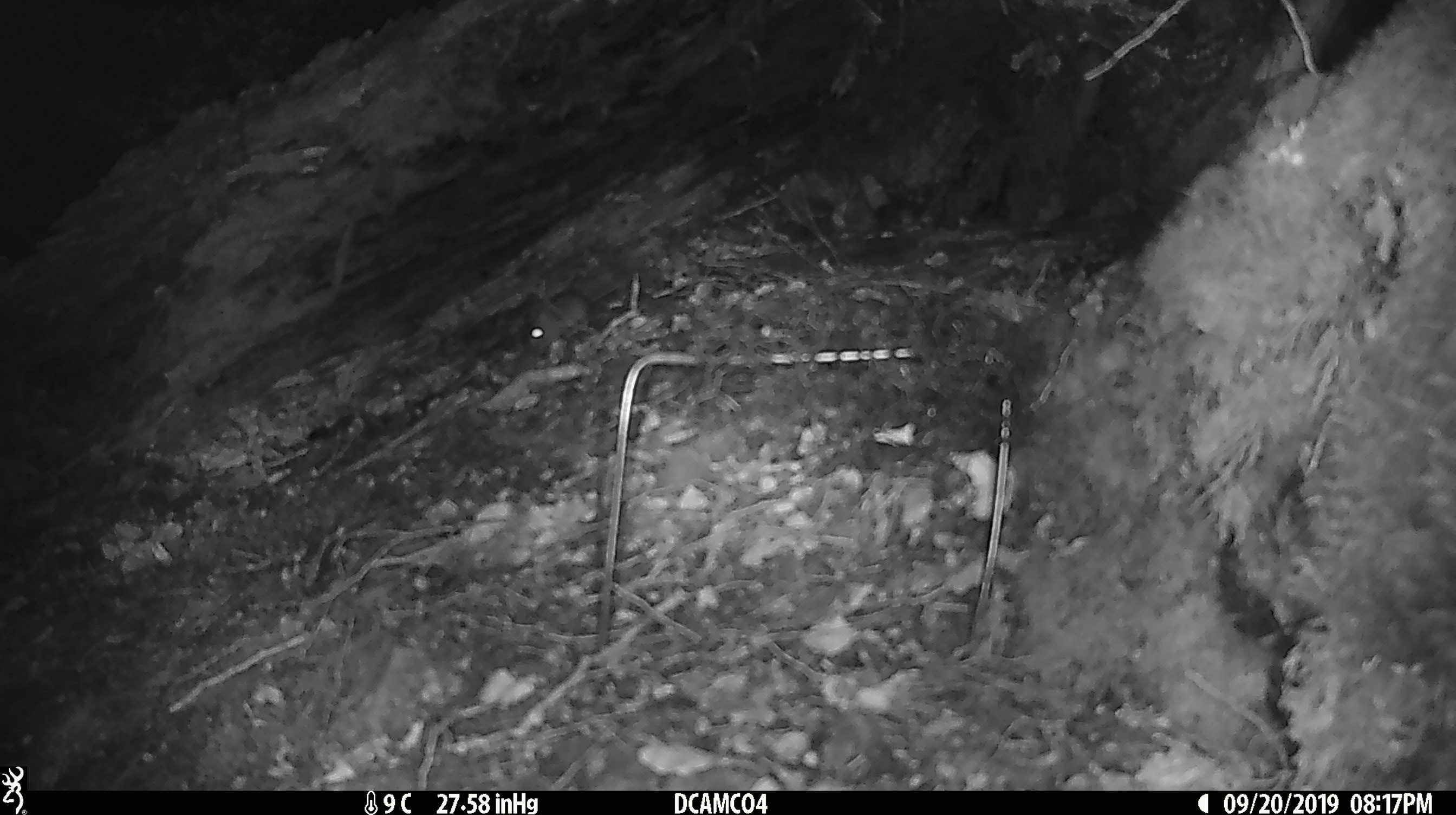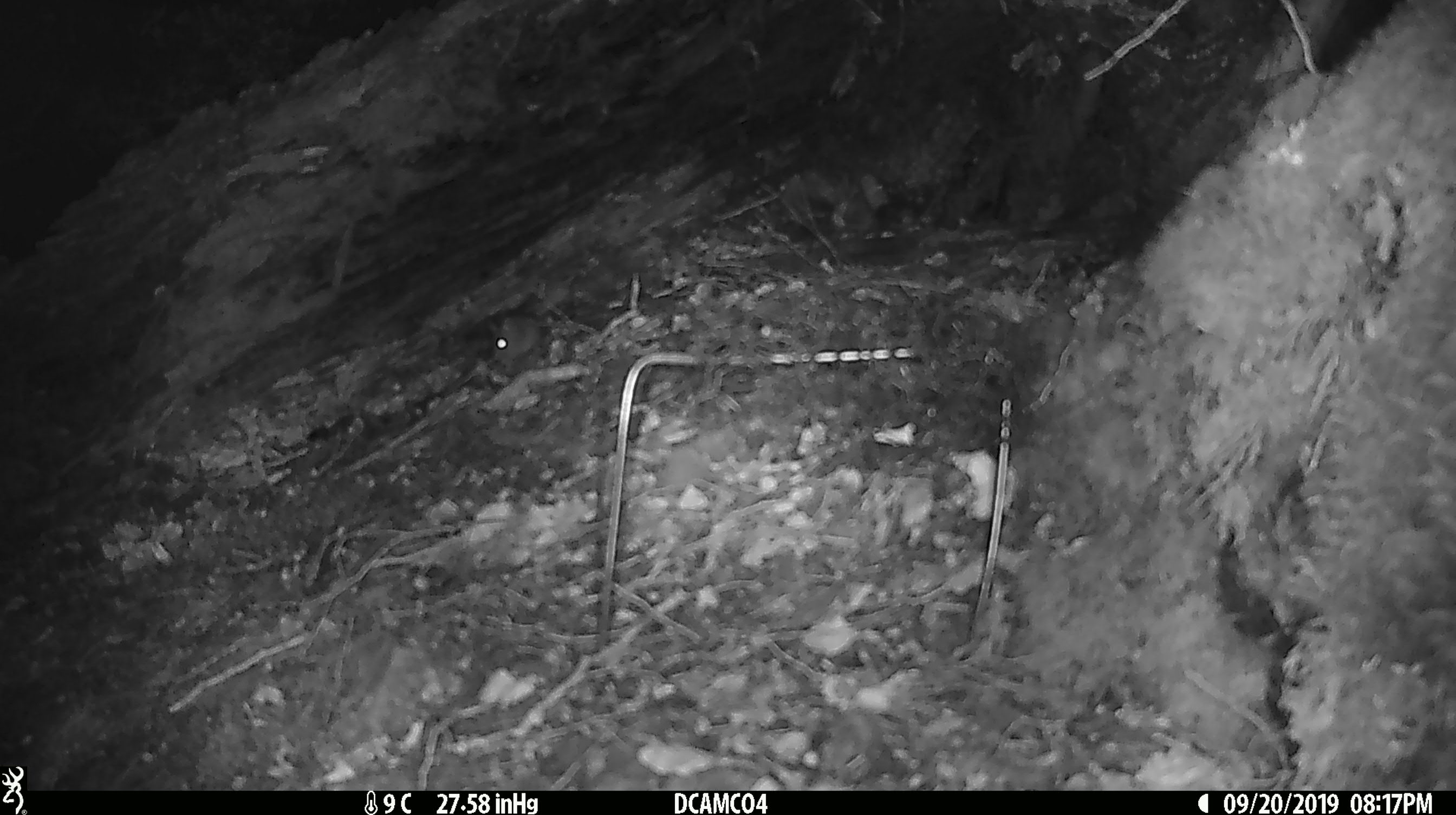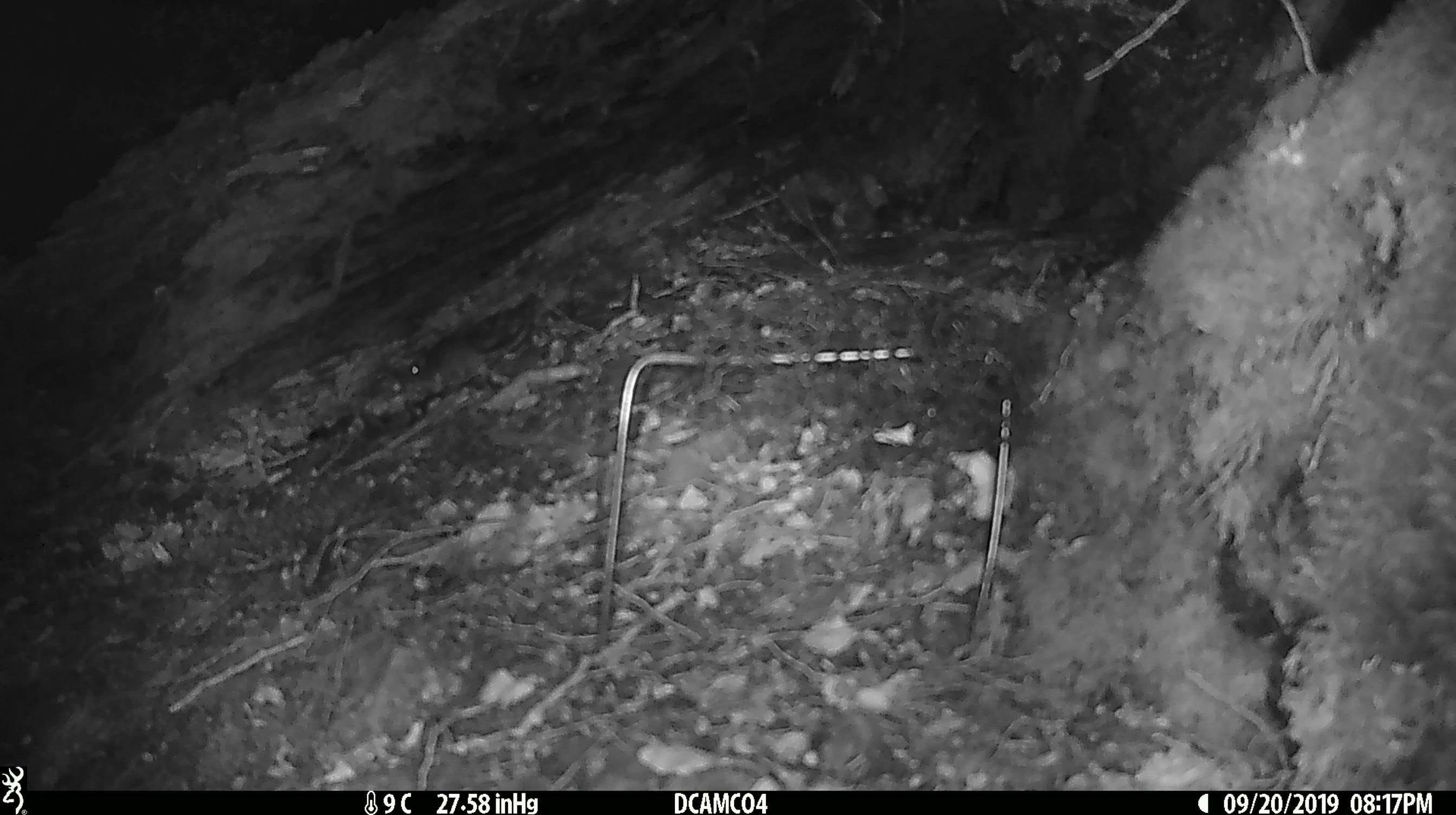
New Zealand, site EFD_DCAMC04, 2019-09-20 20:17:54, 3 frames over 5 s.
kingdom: Animalia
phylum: Chordata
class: Mammalia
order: Rodentia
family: Muridae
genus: Mus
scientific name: Mus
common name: mouse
Mouse (Mus).